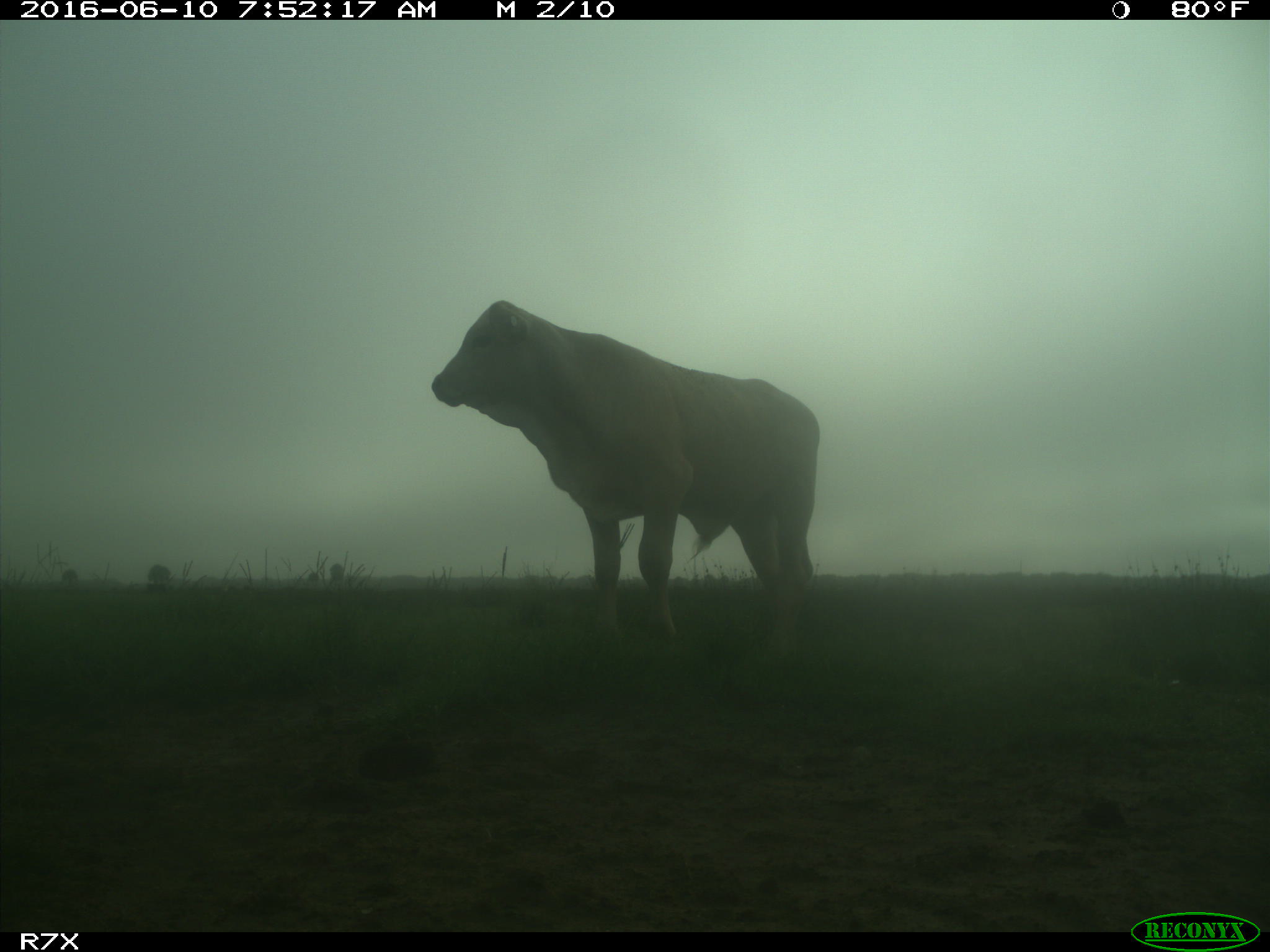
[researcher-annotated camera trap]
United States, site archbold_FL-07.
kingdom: Animalia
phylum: Chordata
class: Mammalia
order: Artiodactyla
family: Bovidae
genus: Bos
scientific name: Bos taurus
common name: domestic cow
Bos taurus (domestic cow).